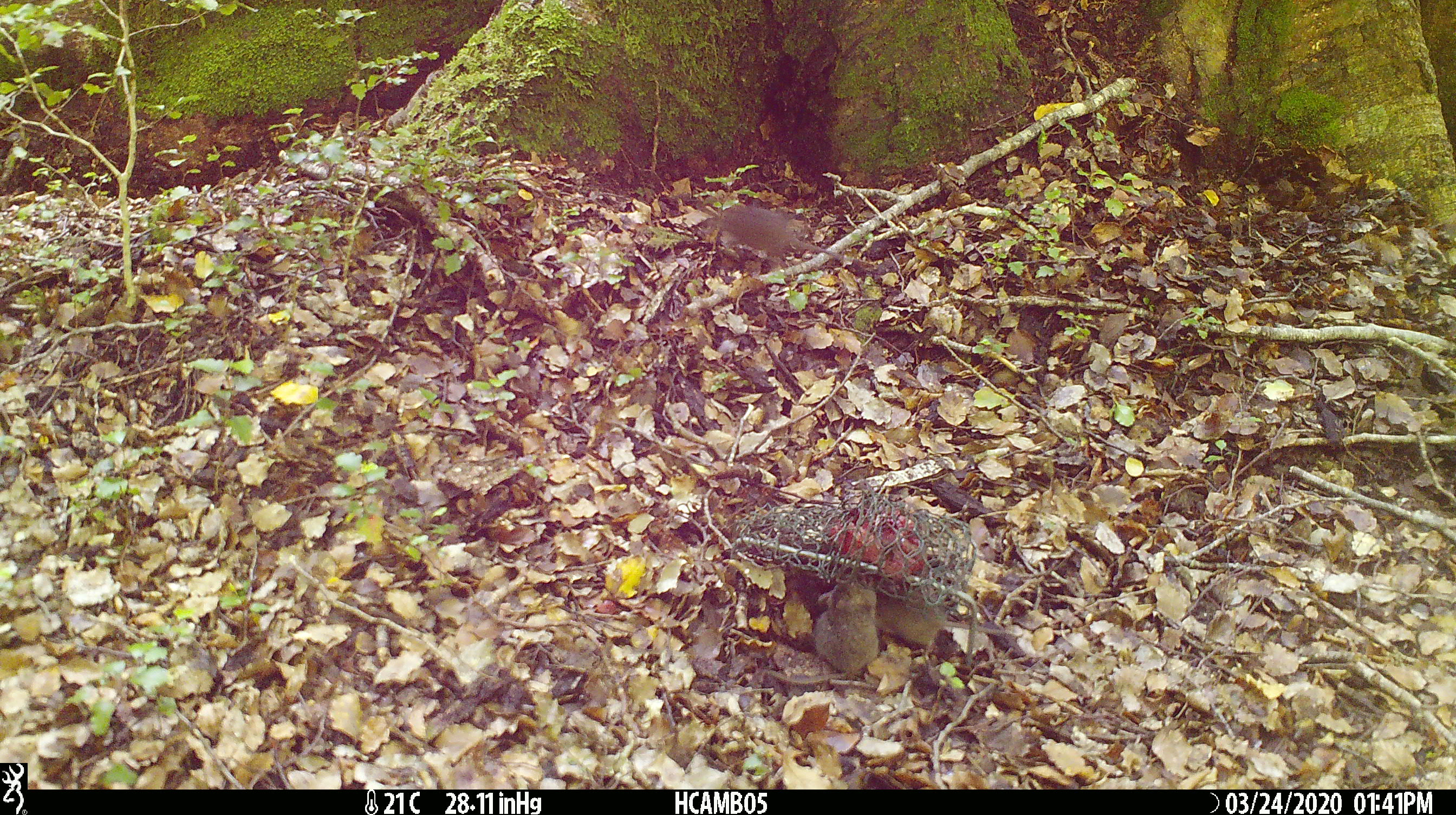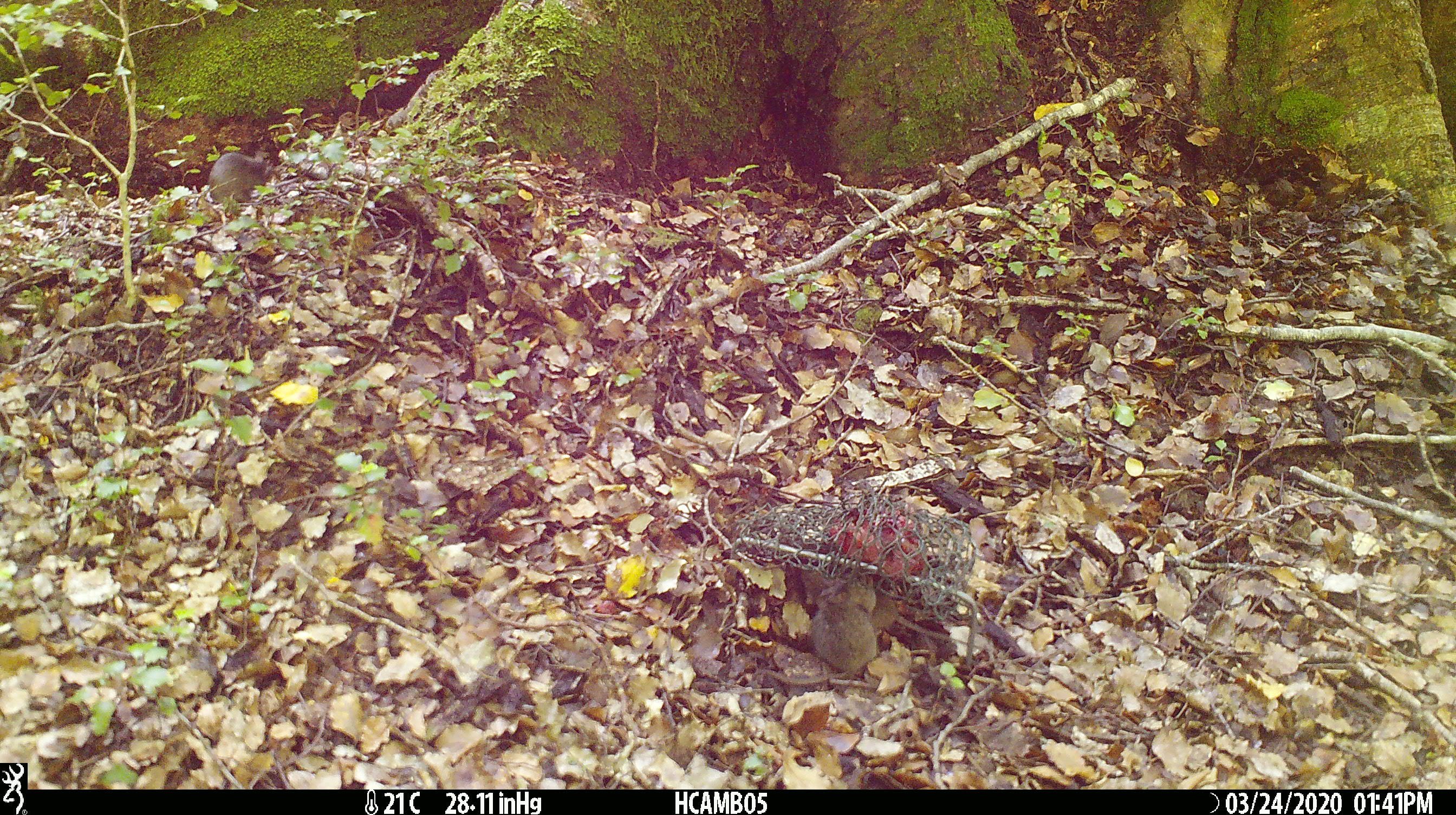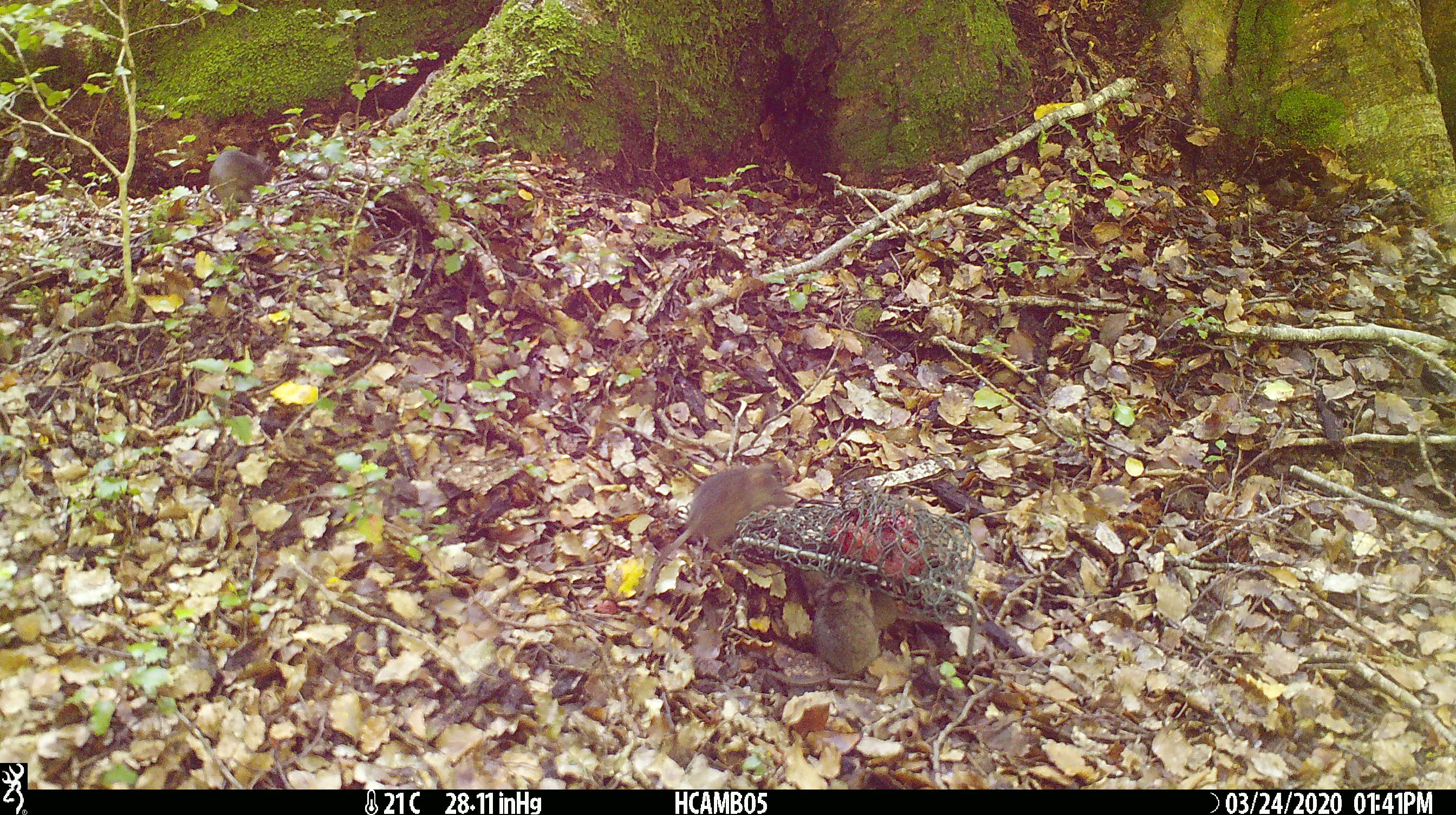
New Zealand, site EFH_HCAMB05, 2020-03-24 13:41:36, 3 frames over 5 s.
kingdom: Animalia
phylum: Chordata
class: Mammalia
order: Rodentia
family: Muridae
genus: Mus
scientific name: Mus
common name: mouse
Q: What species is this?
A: Mouse (Mus).